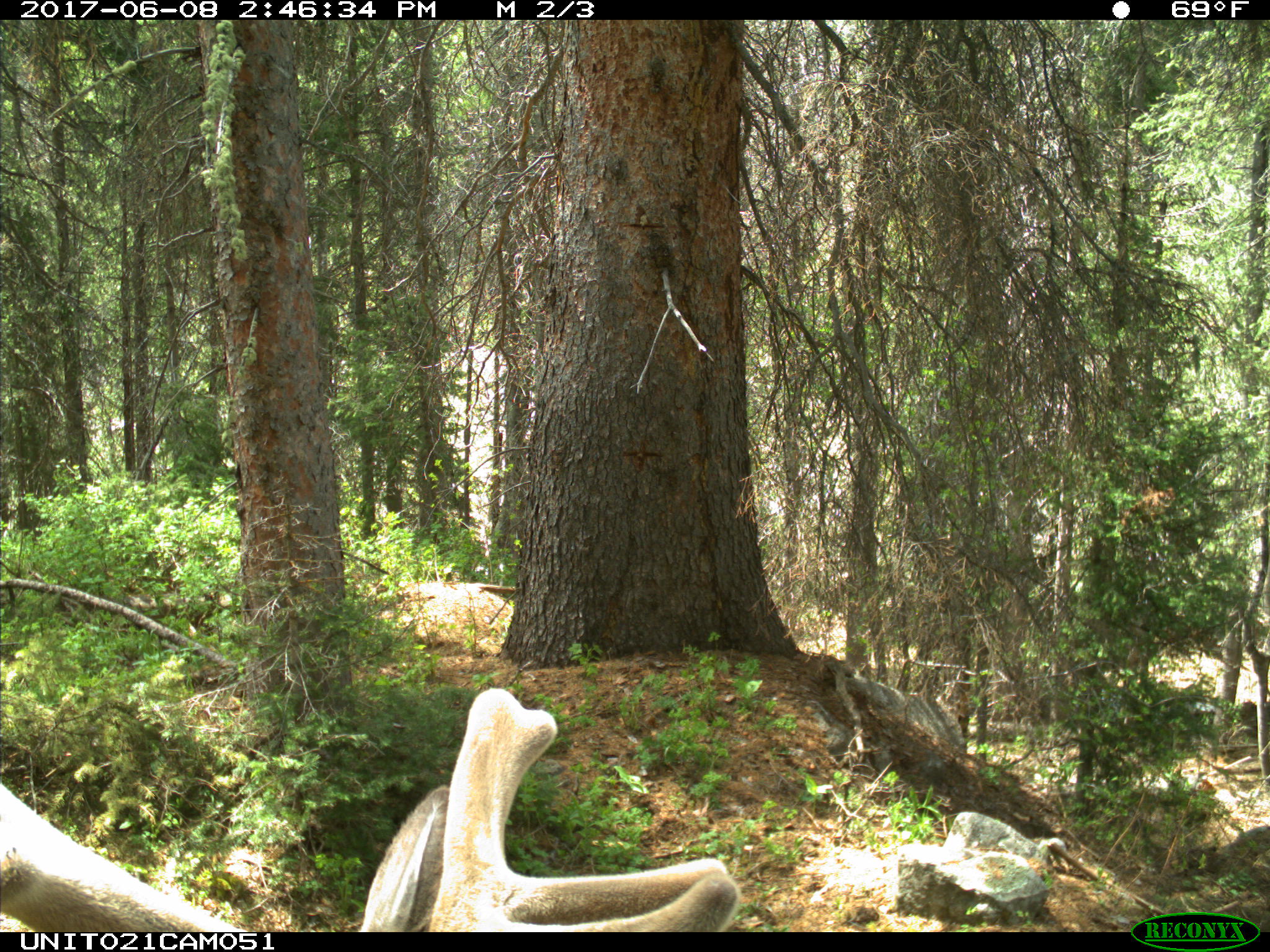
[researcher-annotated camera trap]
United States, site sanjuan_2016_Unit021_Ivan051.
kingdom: Animalia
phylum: Chordata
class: Mammalia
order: Artiodactyla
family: Cervidae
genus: Cervus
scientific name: Cervus elaphus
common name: red deer